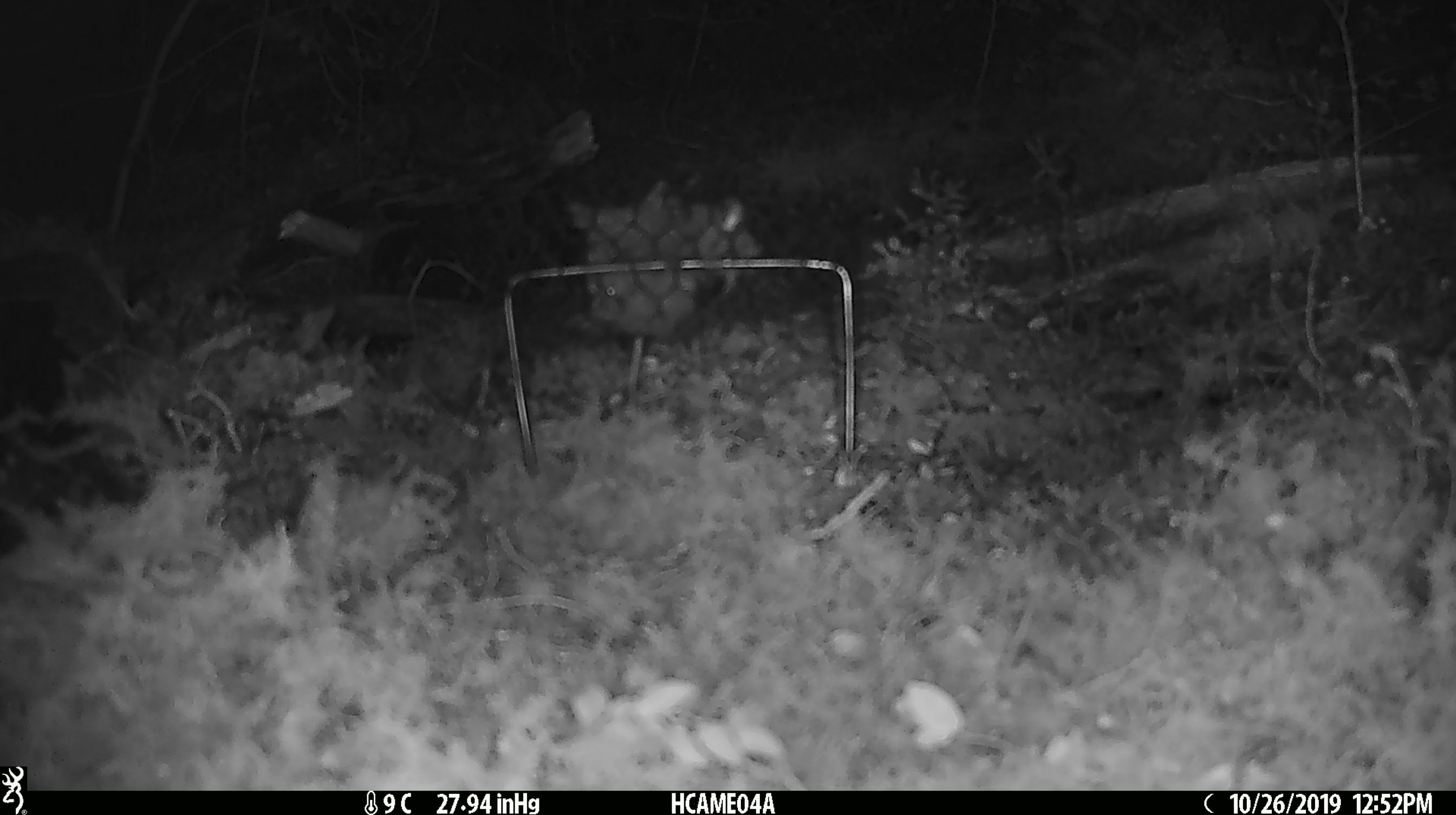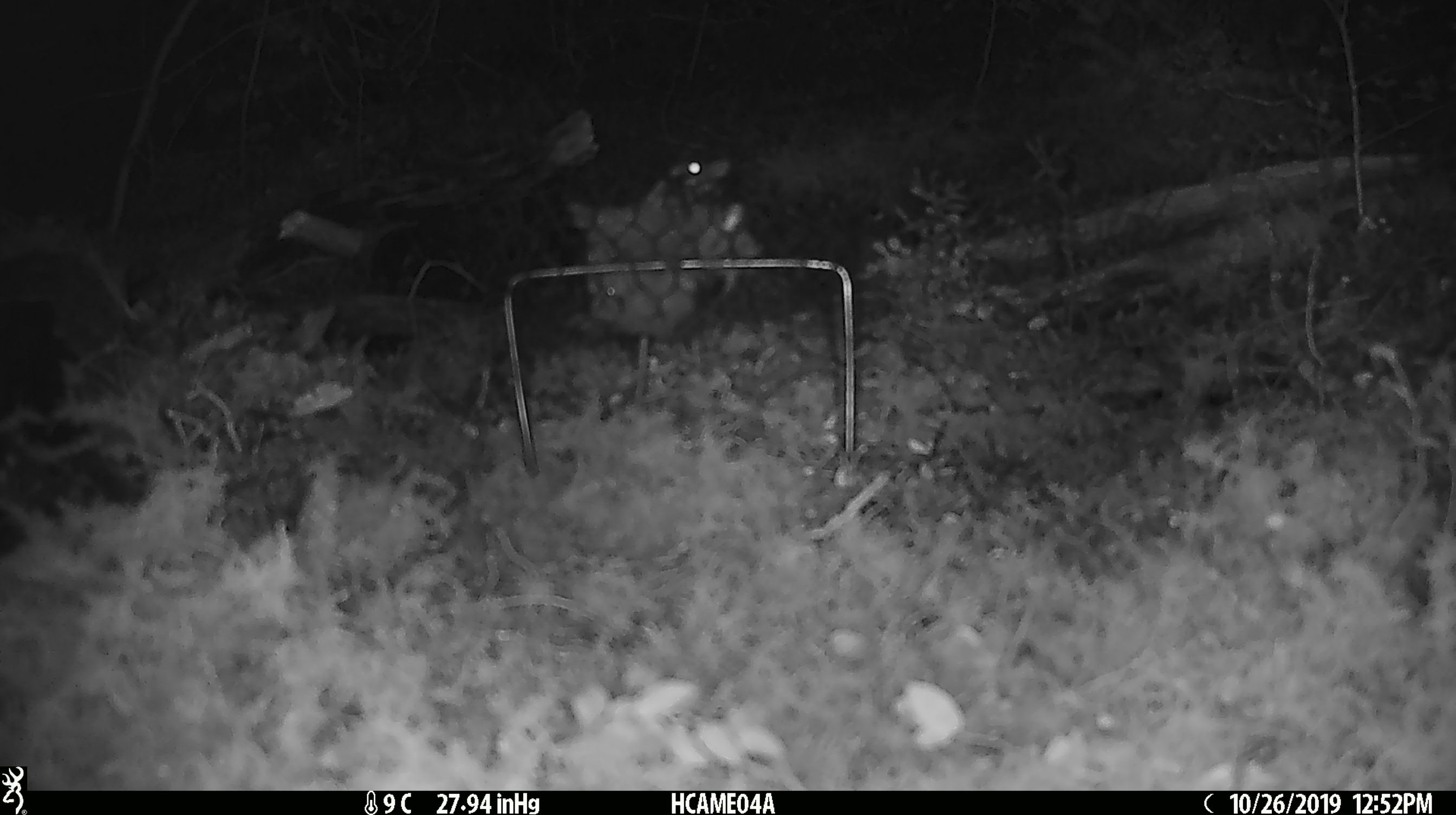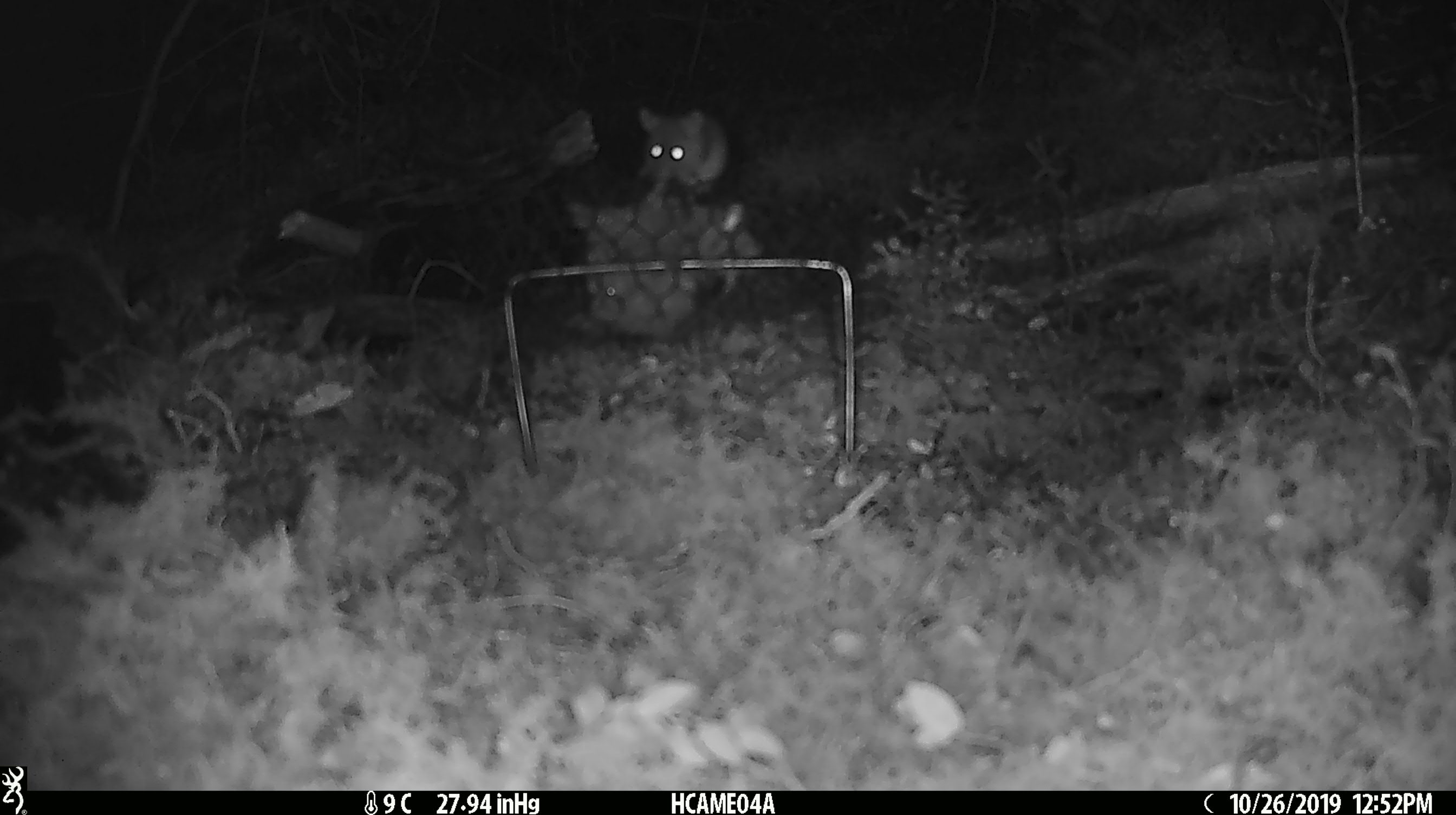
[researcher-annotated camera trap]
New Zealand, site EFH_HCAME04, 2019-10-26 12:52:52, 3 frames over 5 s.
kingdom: Animalia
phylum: Chordata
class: Mammalia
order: Rodentia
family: Muridae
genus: Mus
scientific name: Mus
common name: mouse